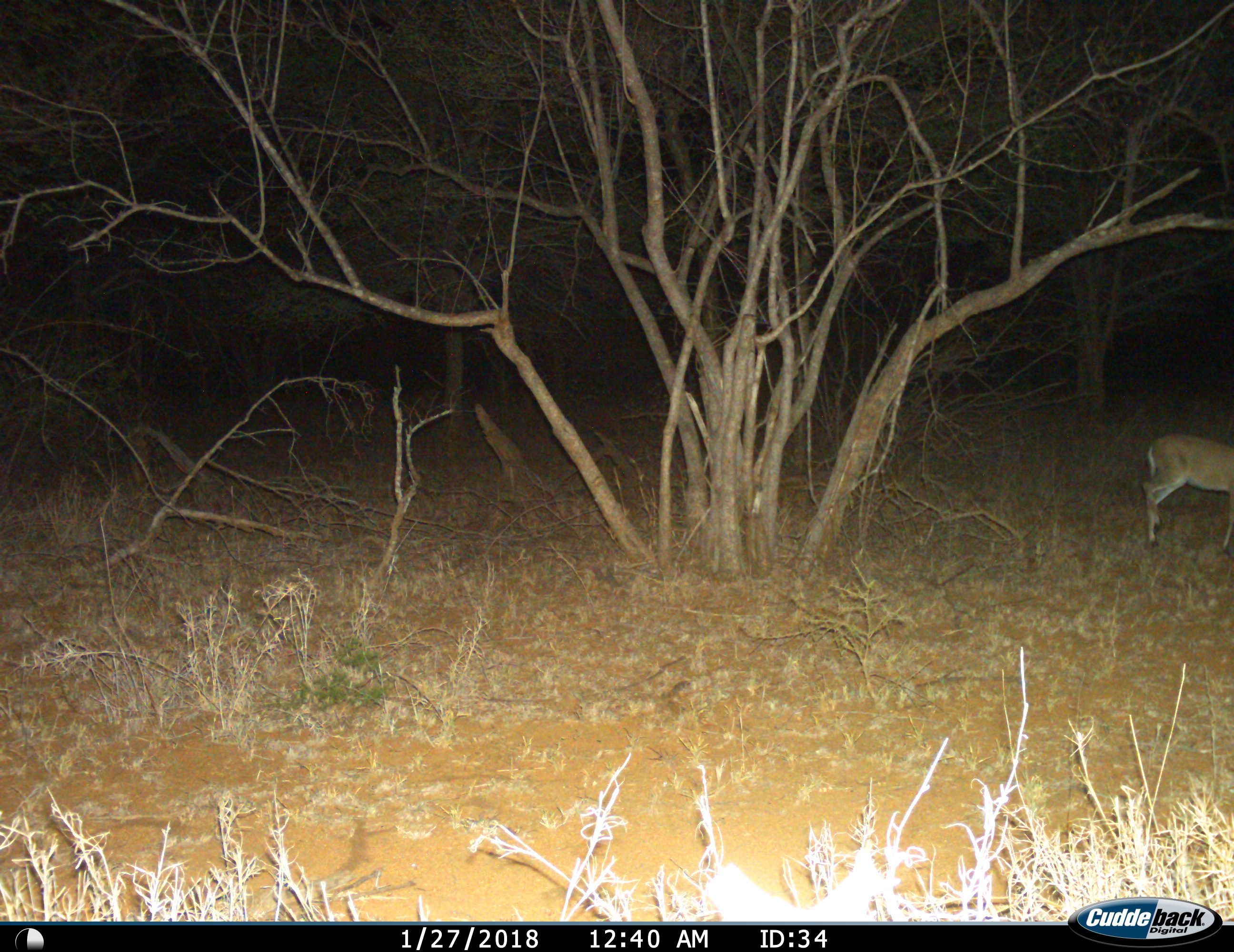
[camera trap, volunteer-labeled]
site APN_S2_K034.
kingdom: Animalia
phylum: Chordata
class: Mammalia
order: Artiodactyla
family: Bovidae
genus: Sylvicapra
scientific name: Sylvicapra grimmia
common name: common duiker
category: duikercommongrey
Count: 1.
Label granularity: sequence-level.